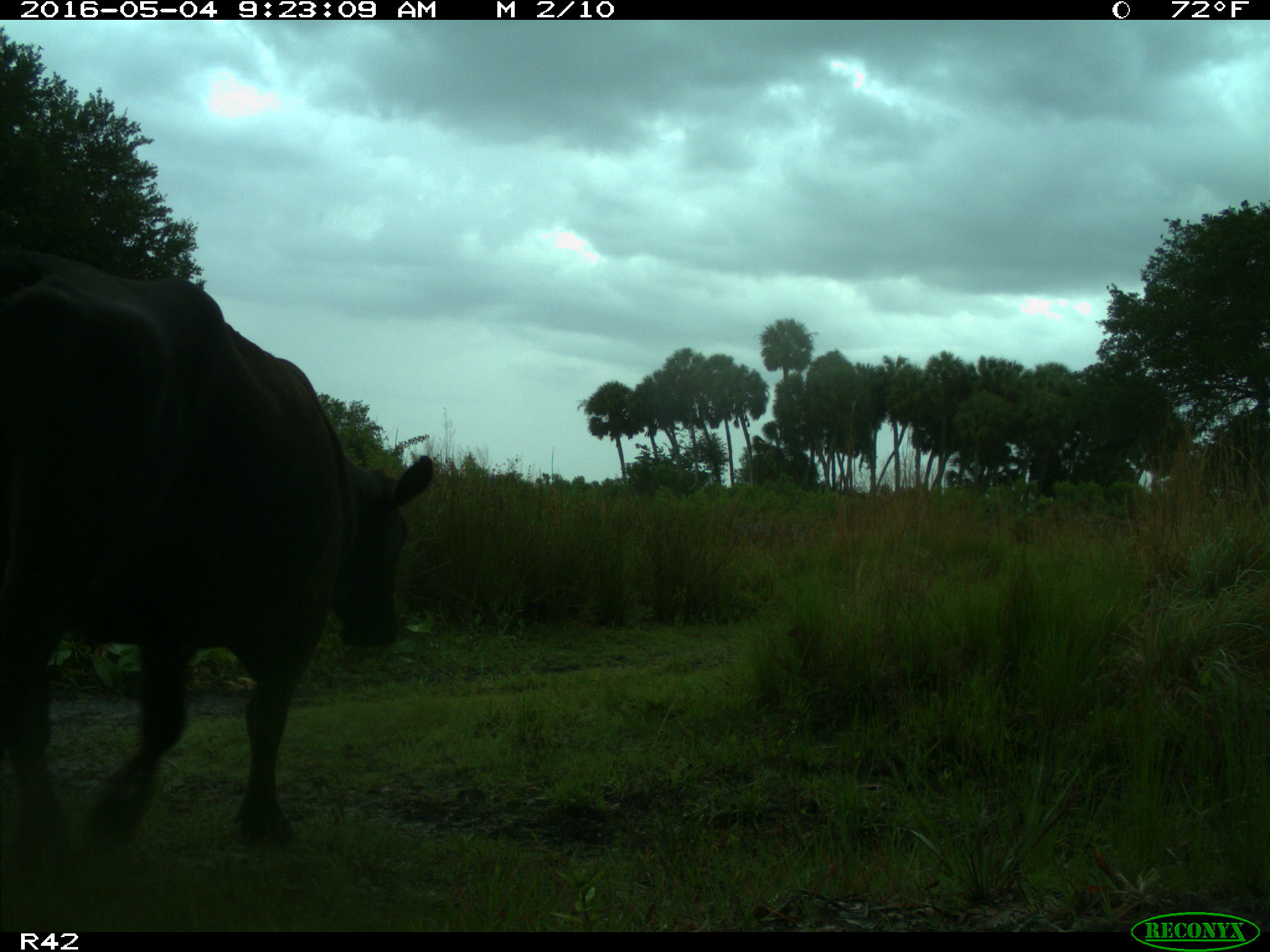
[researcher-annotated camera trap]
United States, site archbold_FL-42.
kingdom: Animalia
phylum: Chordata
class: Mammalia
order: Artiodactyla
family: Bovidae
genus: Bos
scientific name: Bos taurus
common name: domestic cow